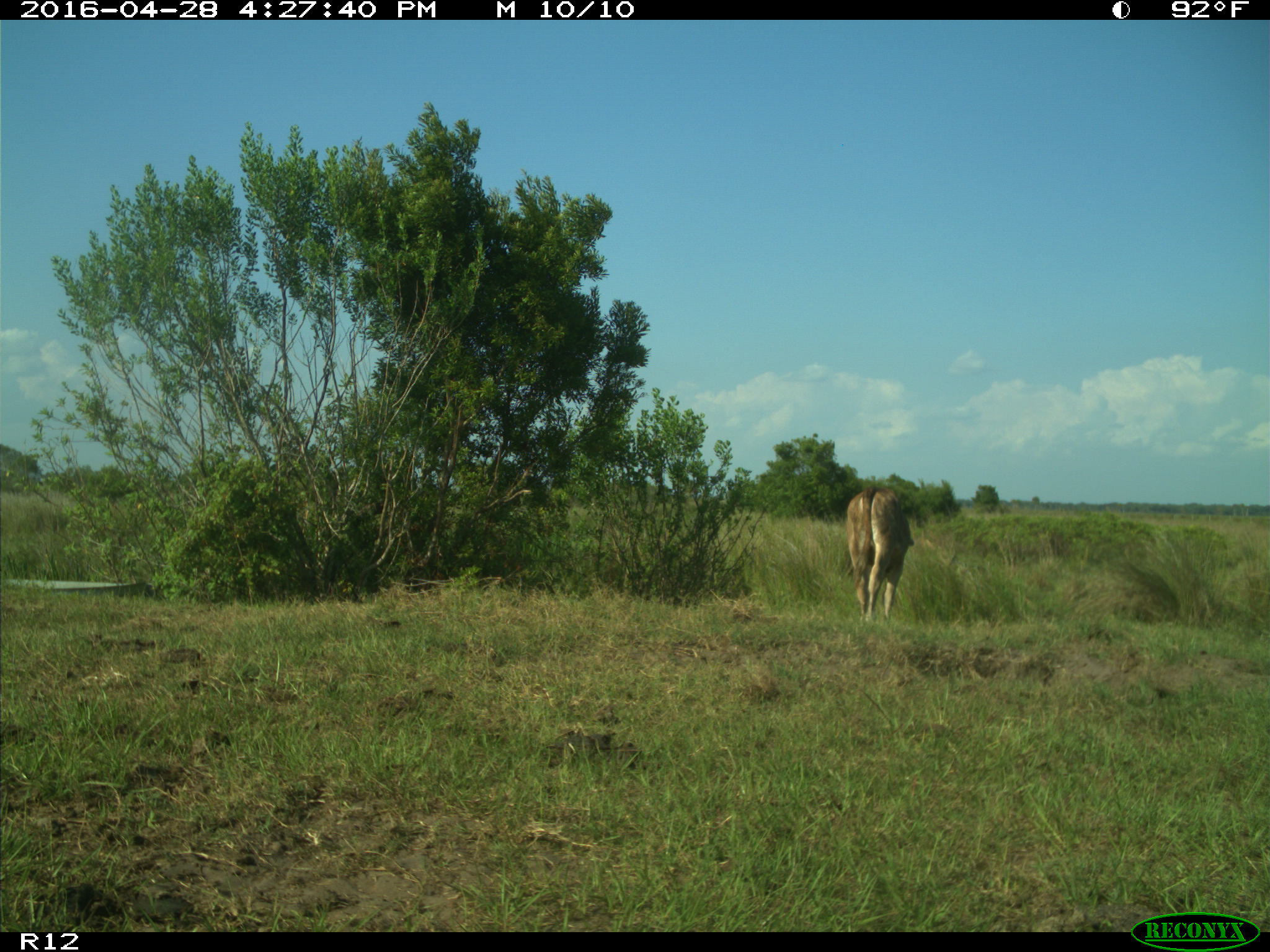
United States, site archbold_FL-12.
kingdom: Animalia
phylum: Chordata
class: Mammalia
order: Artiodactyla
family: Bovidae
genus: Bos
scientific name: Bos taurus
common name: domestic cow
Bos taurus (domestic cow).